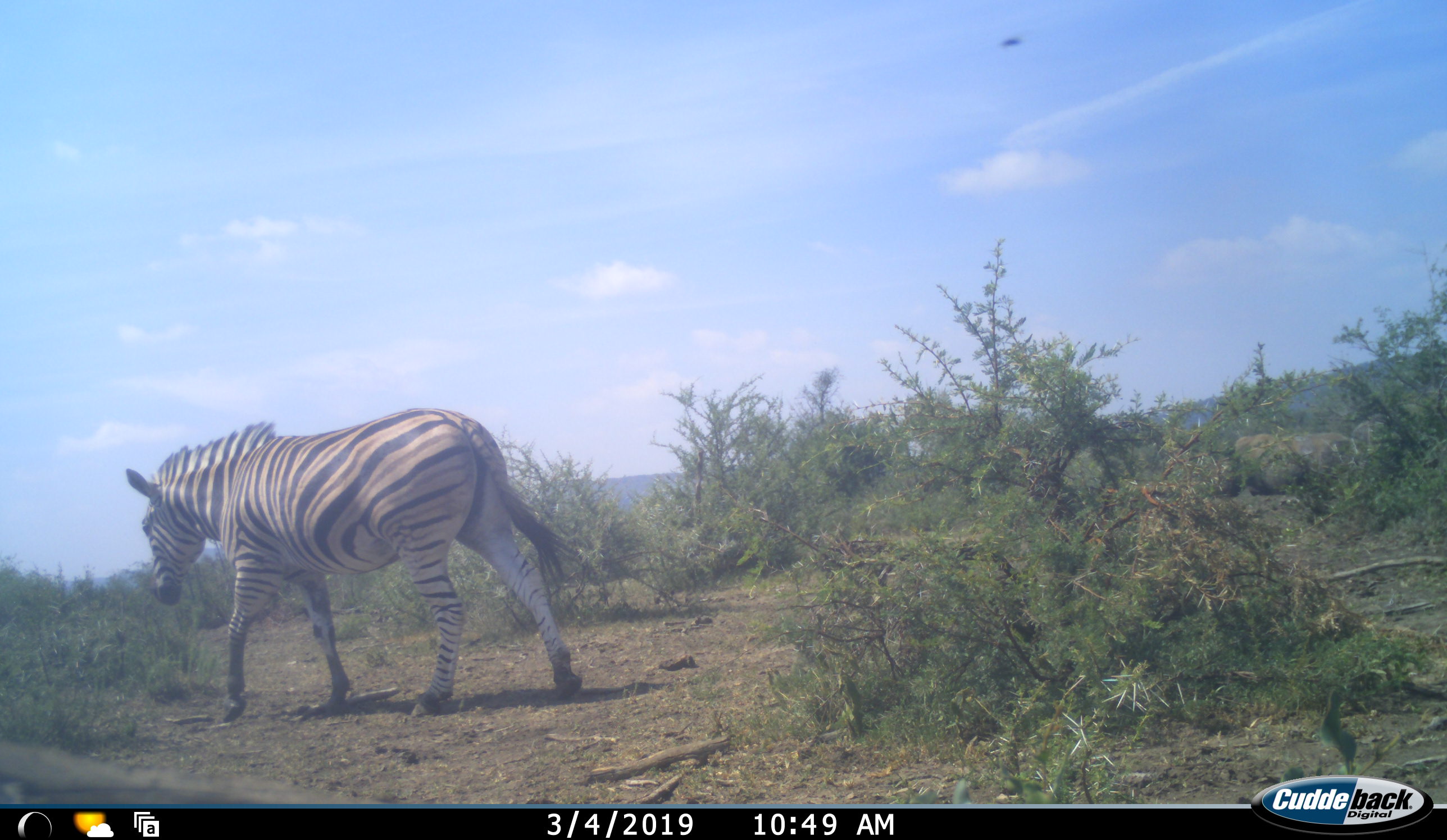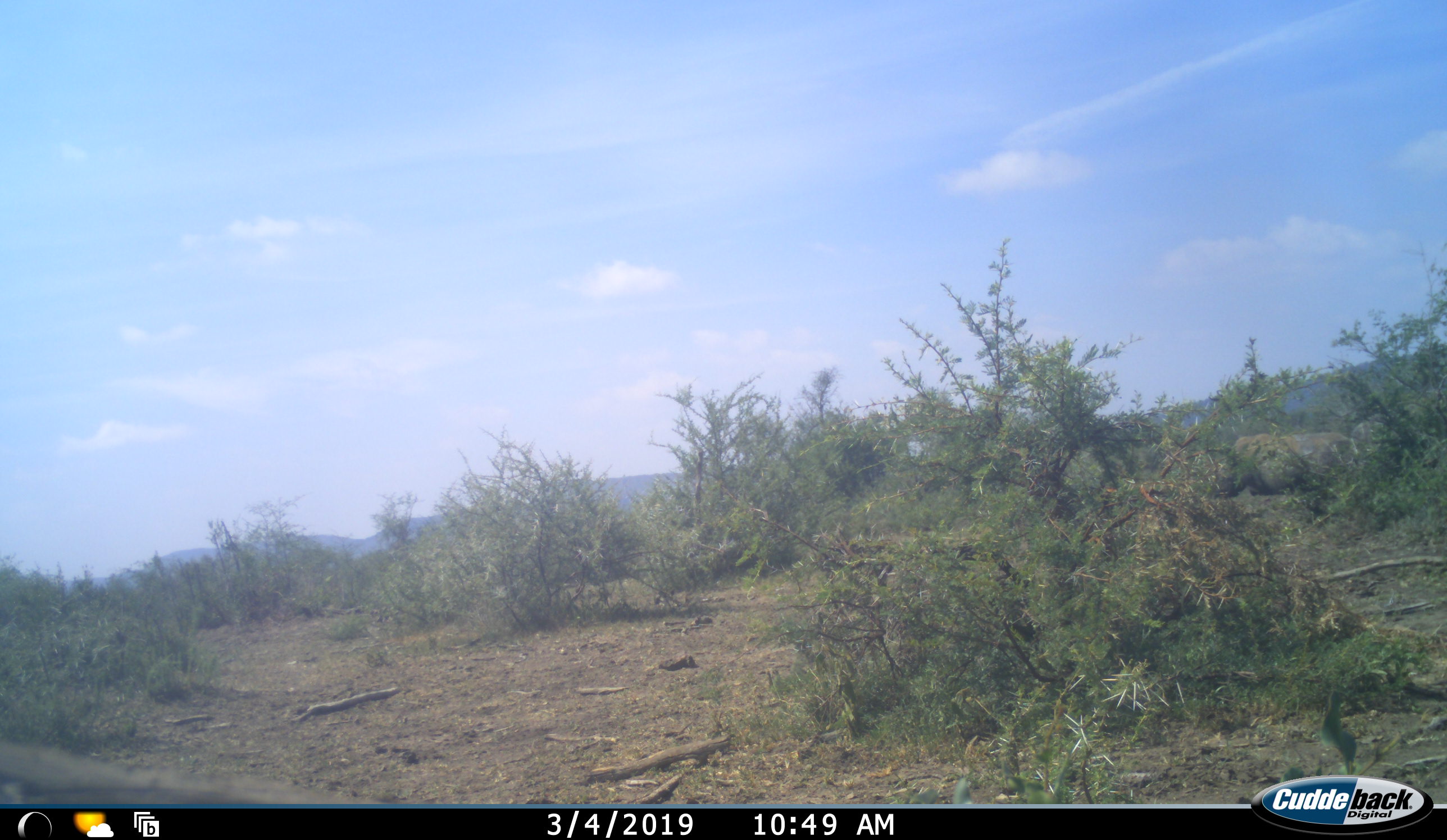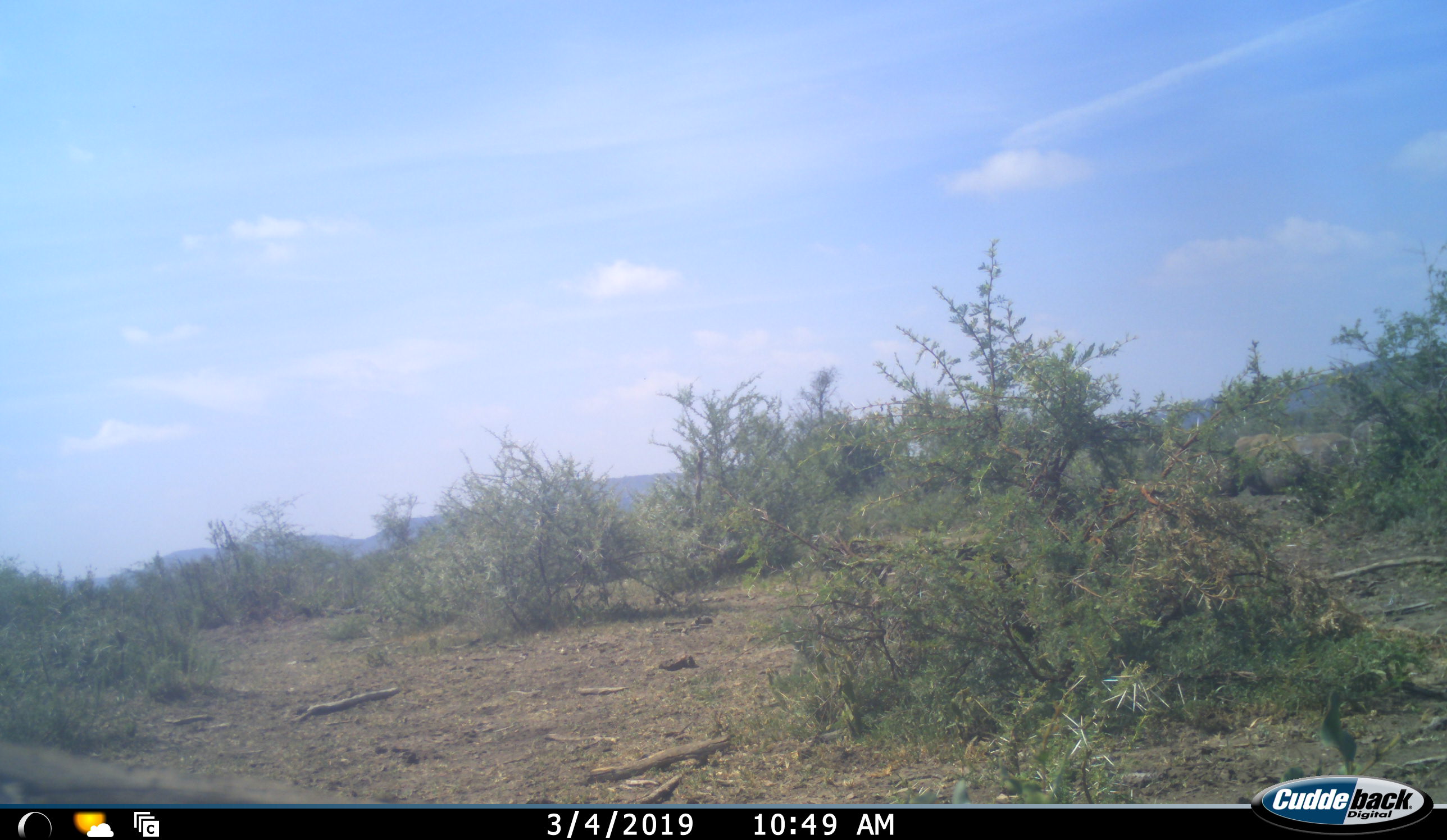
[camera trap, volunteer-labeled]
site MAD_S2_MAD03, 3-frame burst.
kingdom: Animalia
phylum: Chordata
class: Mammalia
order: Perissodactyla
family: Equidae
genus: Equus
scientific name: Equus quagga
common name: plains zebra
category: zebraplains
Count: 1.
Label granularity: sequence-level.